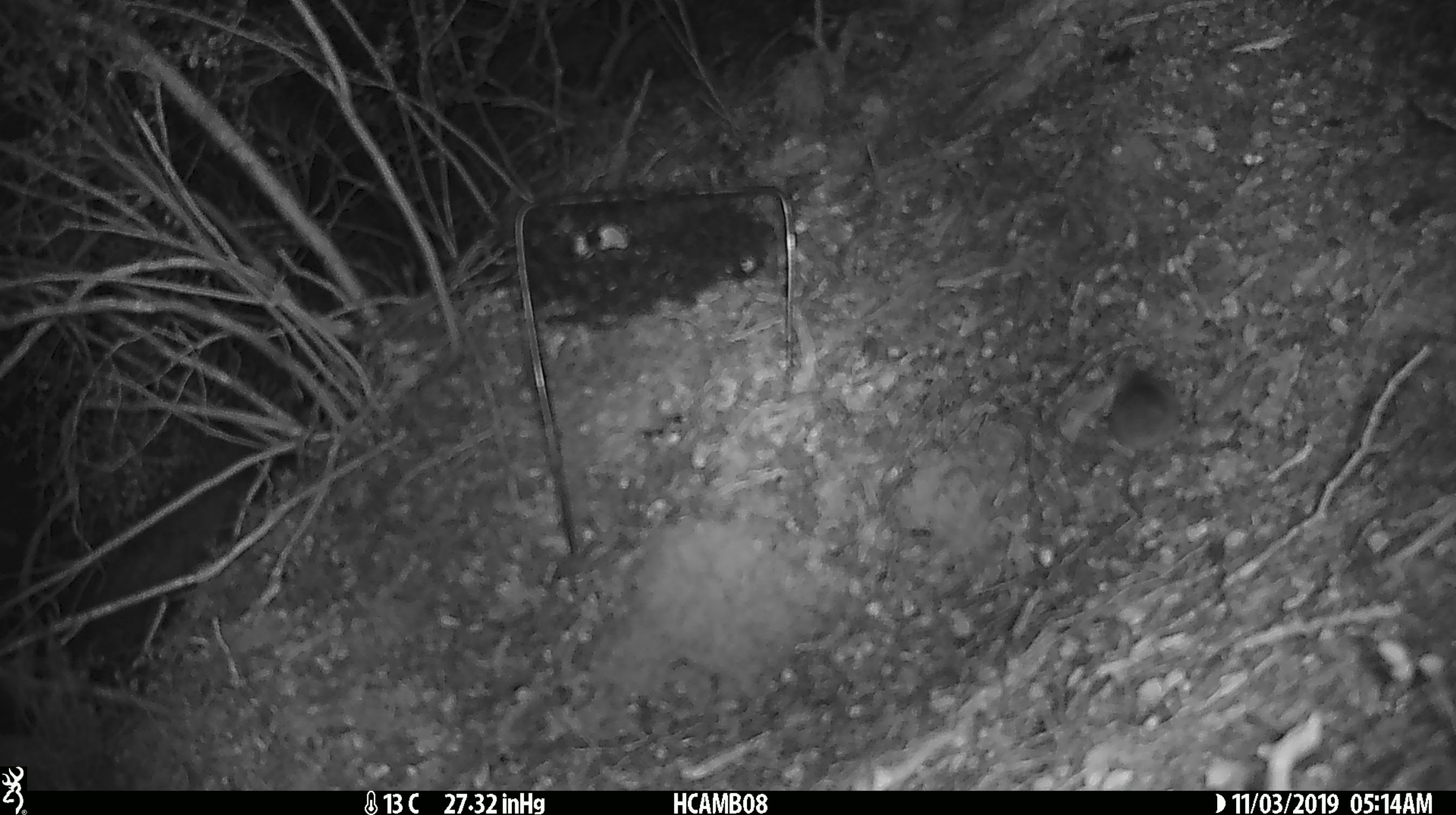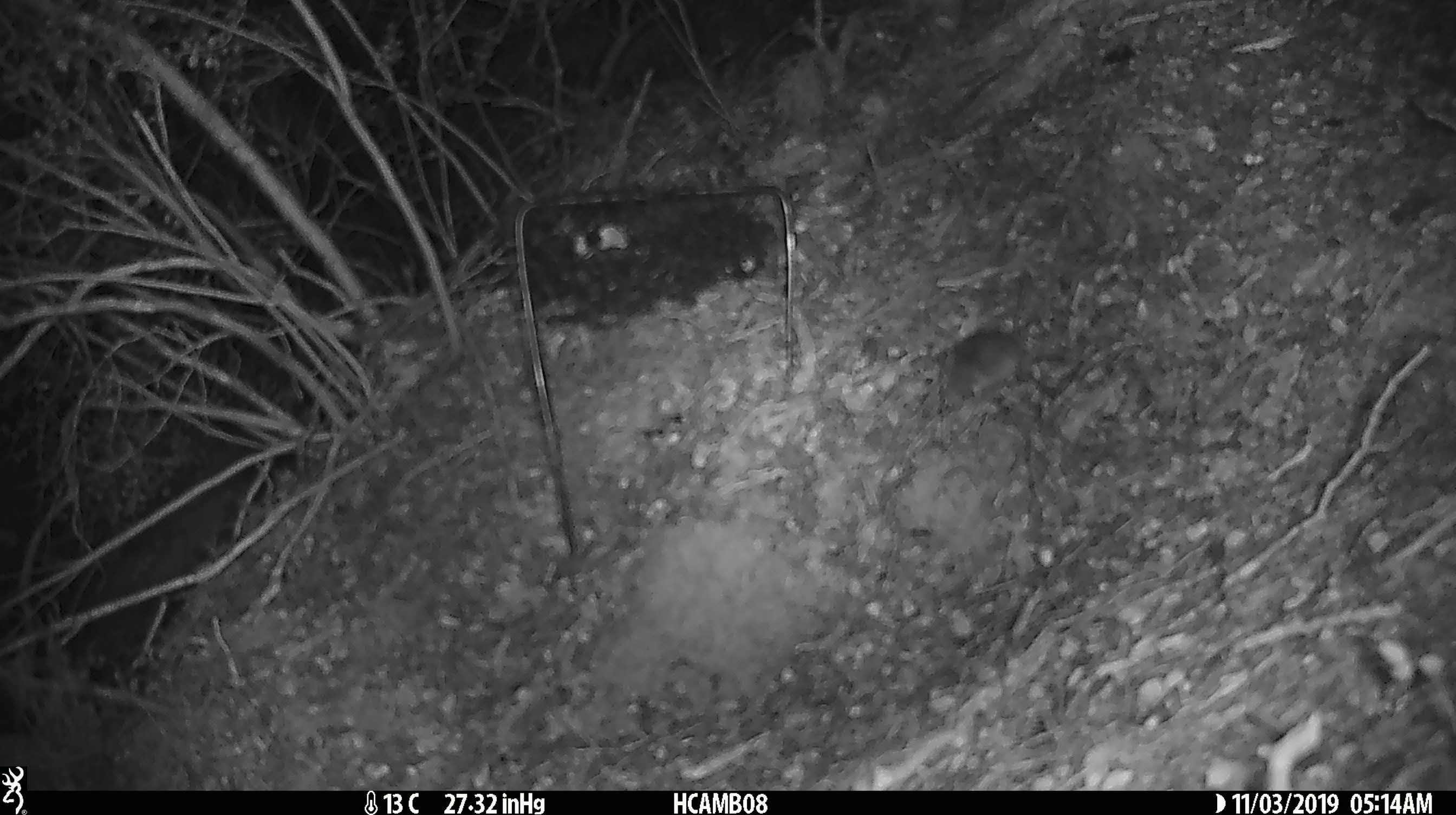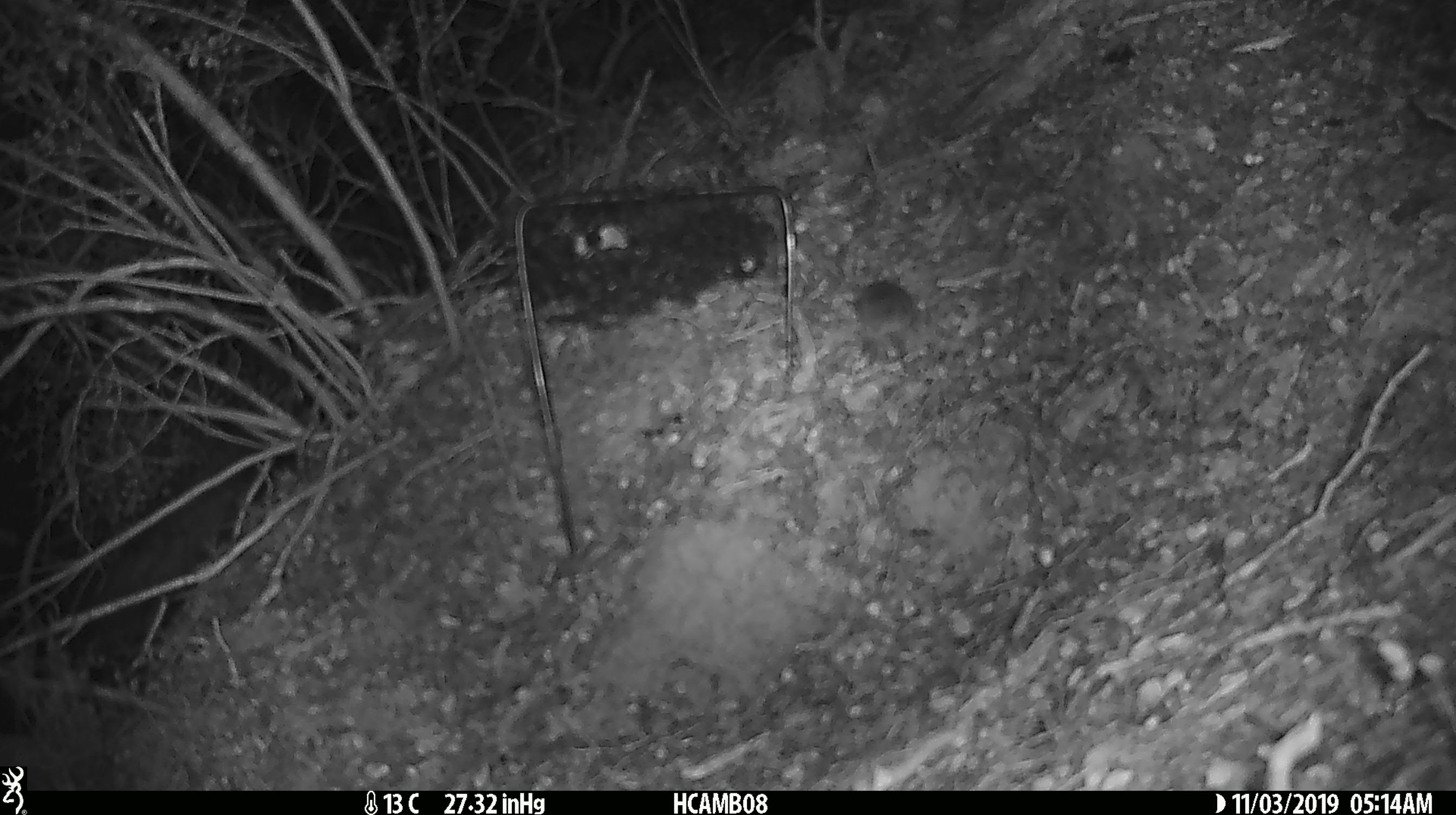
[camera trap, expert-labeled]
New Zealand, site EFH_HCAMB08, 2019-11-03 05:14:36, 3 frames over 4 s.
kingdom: Animalia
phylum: Chordata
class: Mammalia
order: Rodentia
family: Muridae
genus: Mus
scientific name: Mus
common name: mouse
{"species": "mouse (Mus)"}